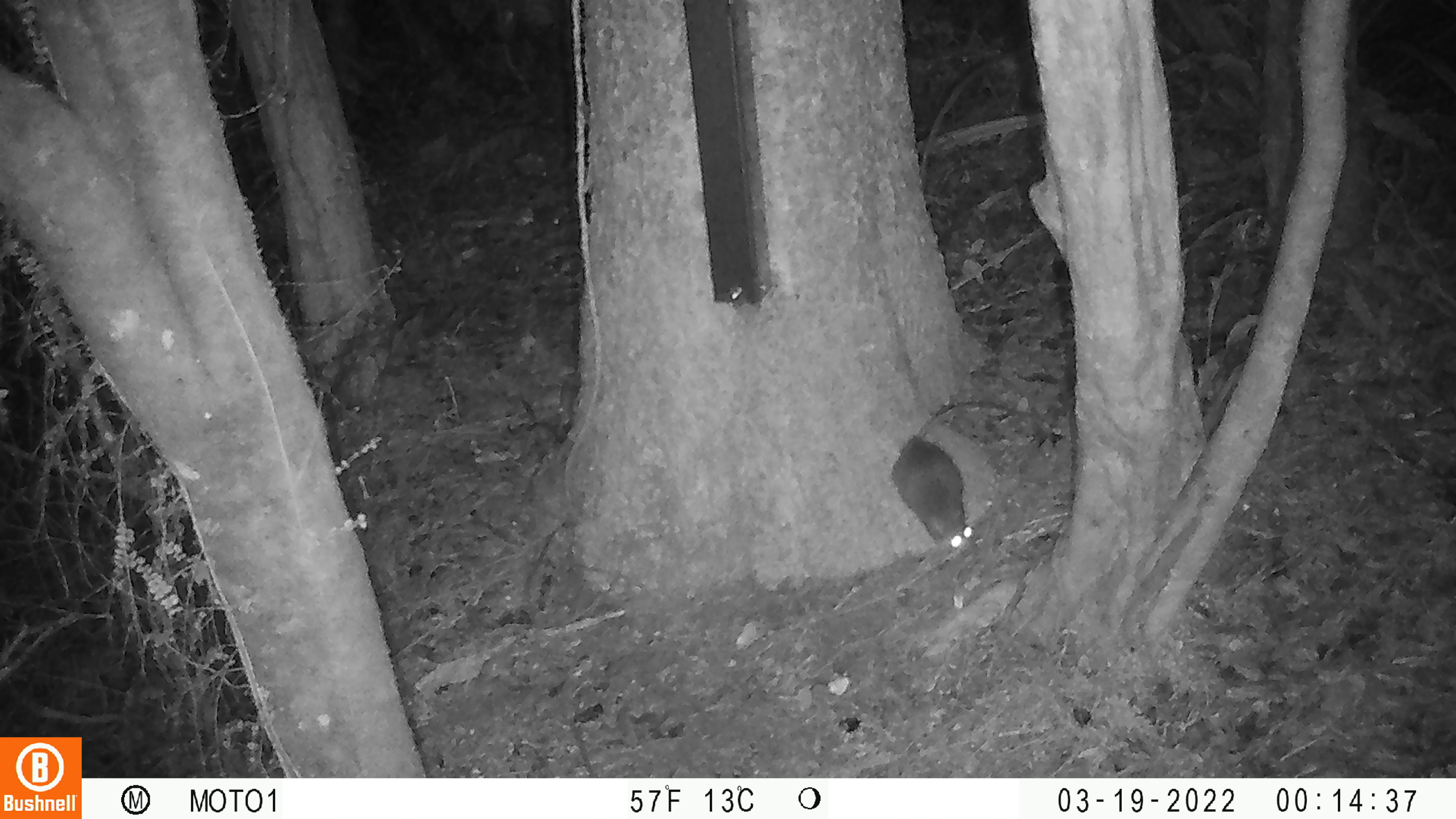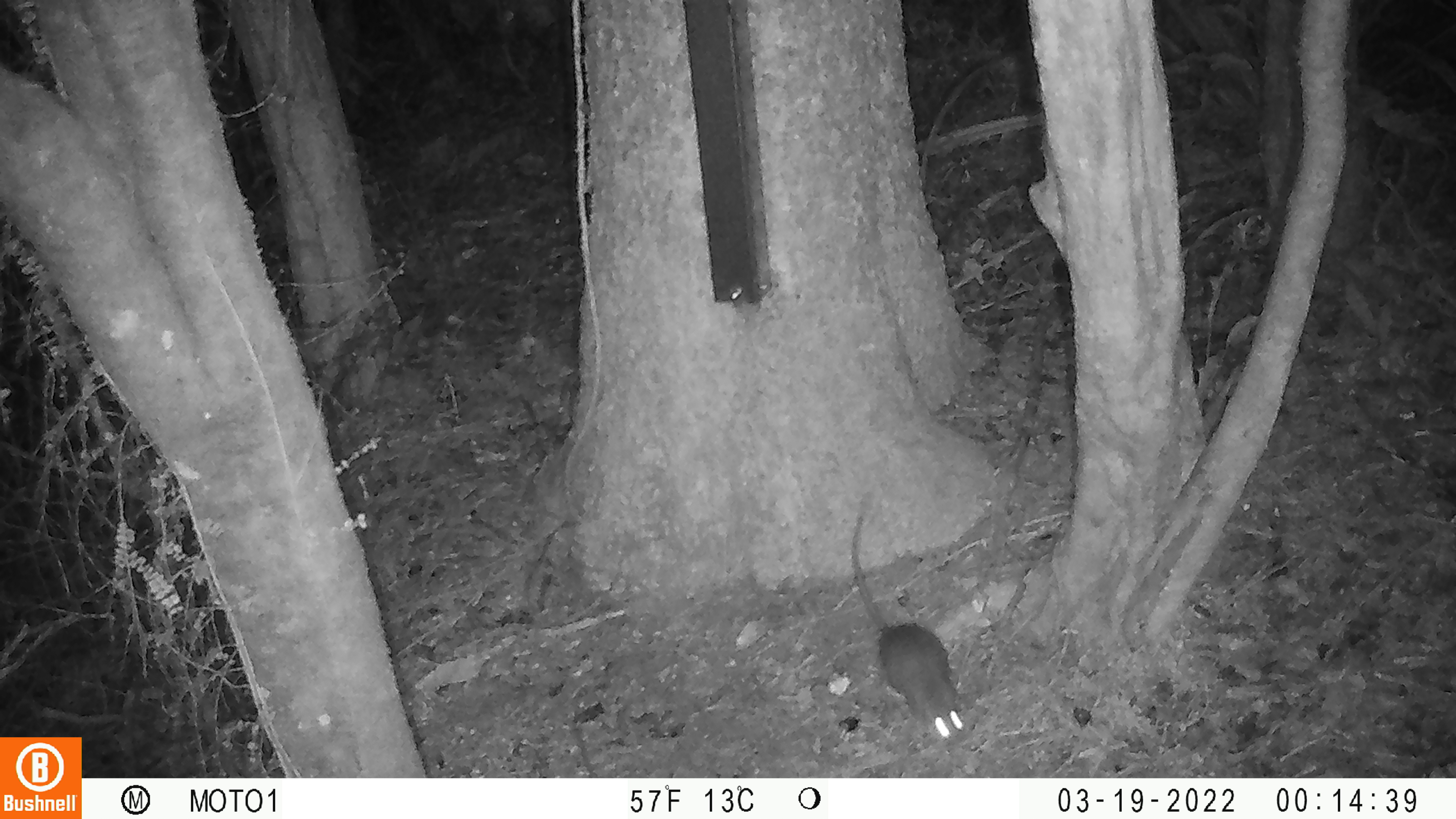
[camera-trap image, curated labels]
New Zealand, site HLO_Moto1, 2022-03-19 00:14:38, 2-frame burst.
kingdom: Animalia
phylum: Chordata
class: Mammalia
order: Rodentia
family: Muridae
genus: Rattus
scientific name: Rattus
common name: rat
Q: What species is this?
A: Rat (Rattus).